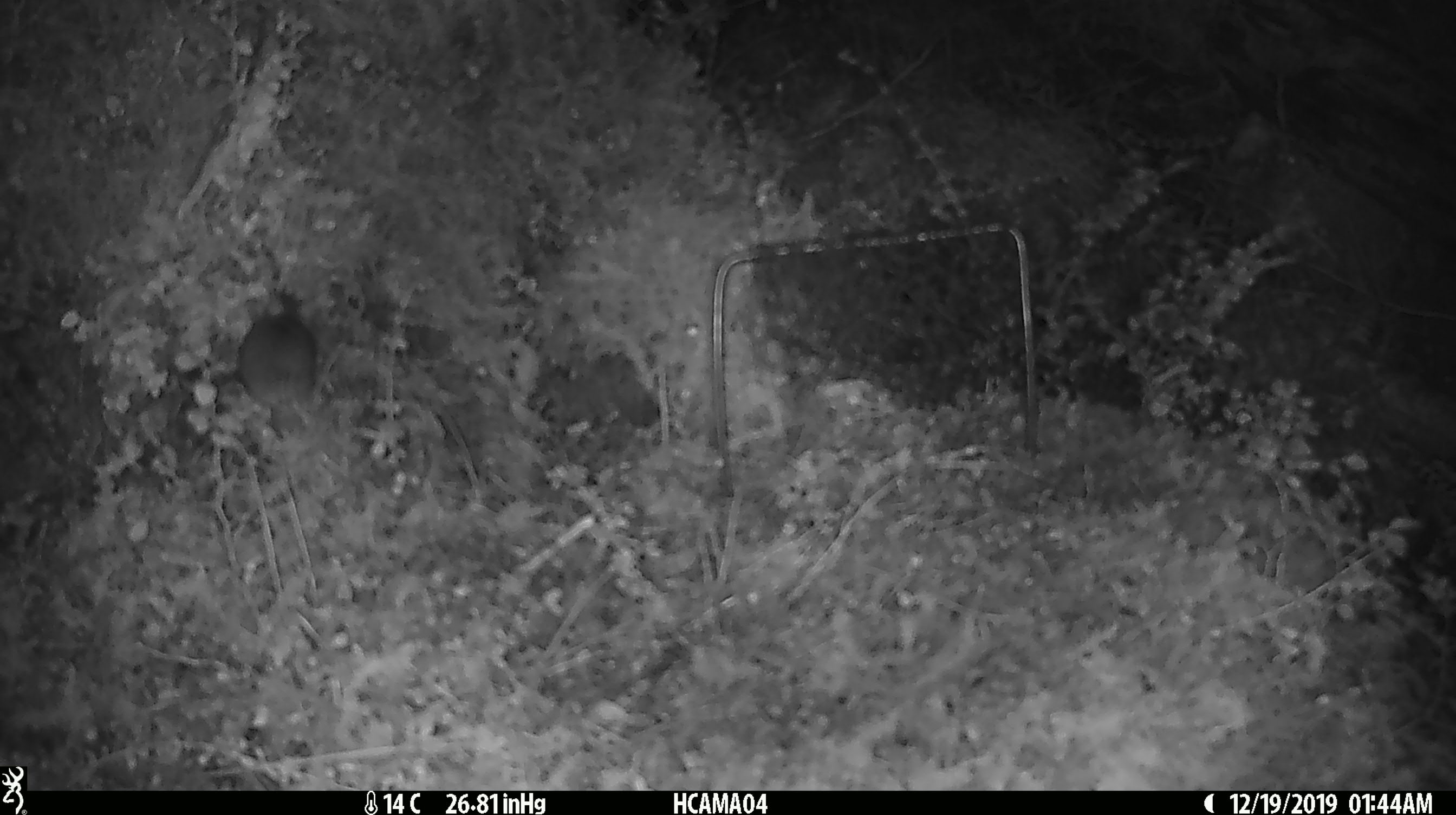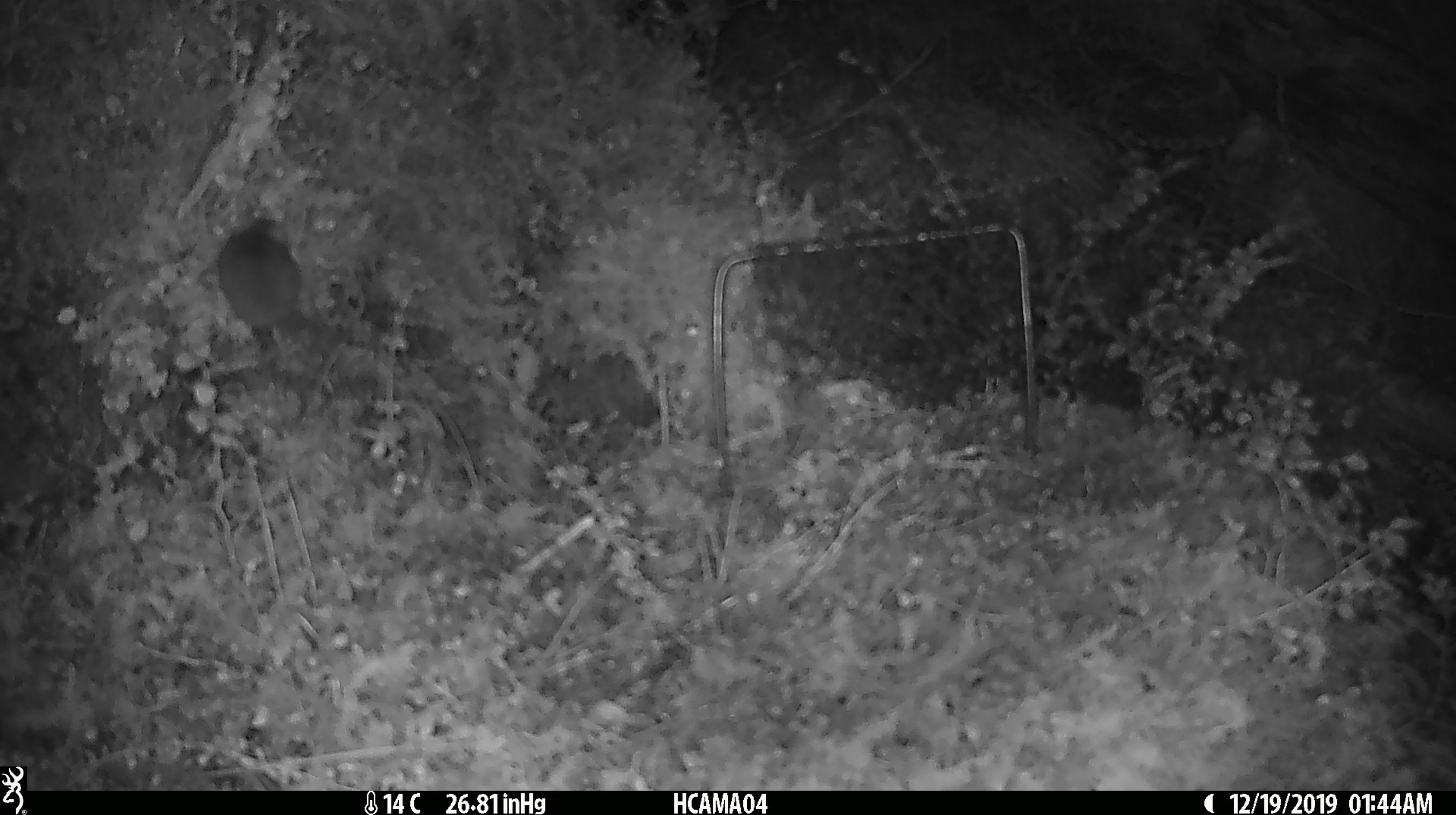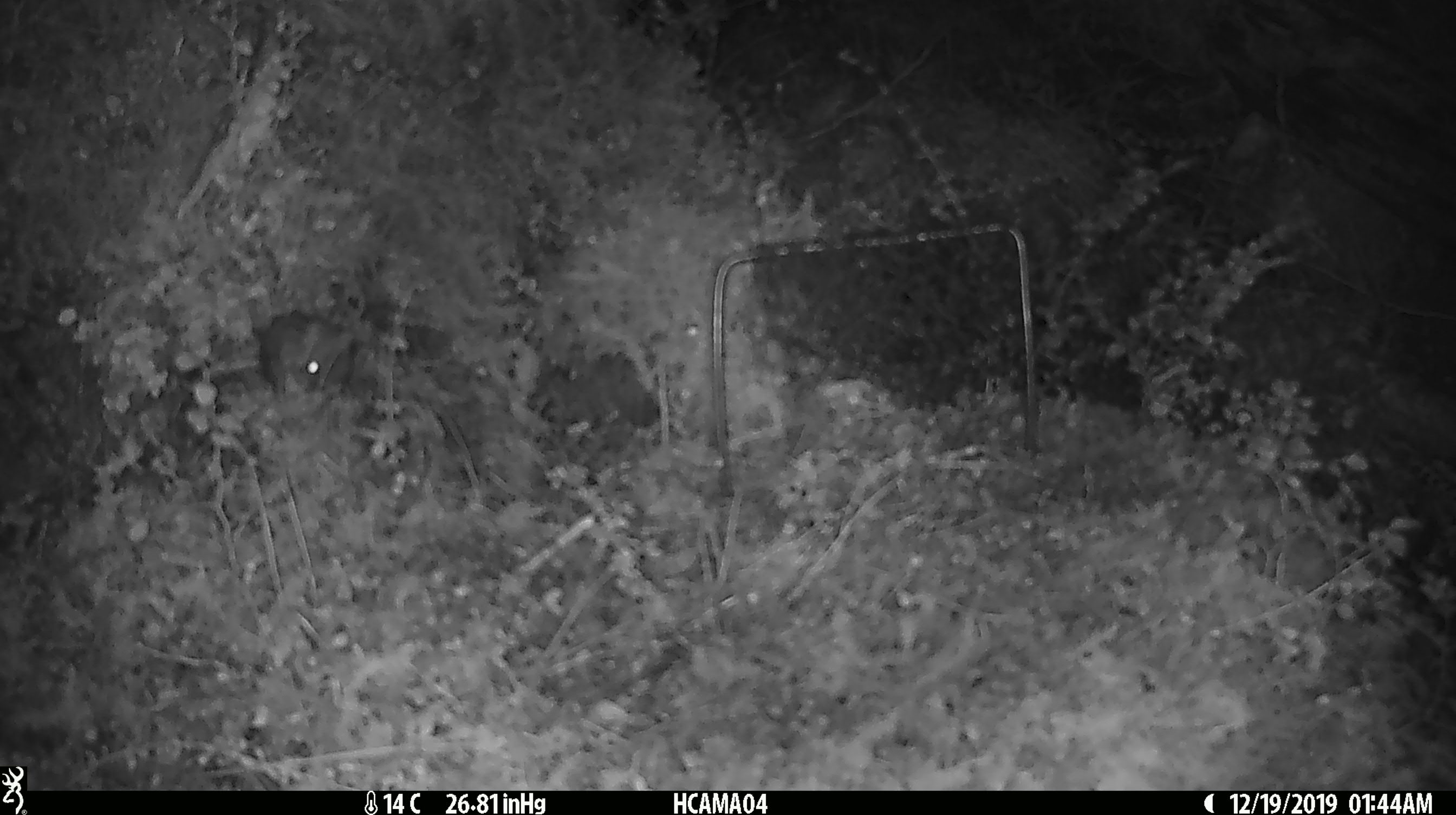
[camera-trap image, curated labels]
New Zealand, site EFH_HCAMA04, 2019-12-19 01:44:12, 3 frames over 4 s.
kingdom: Animalia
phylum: Chordata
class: Mammalia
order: Rodentia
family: Muridae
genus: Mus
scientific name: Mus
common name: mouse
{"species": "mouse (Mus)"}